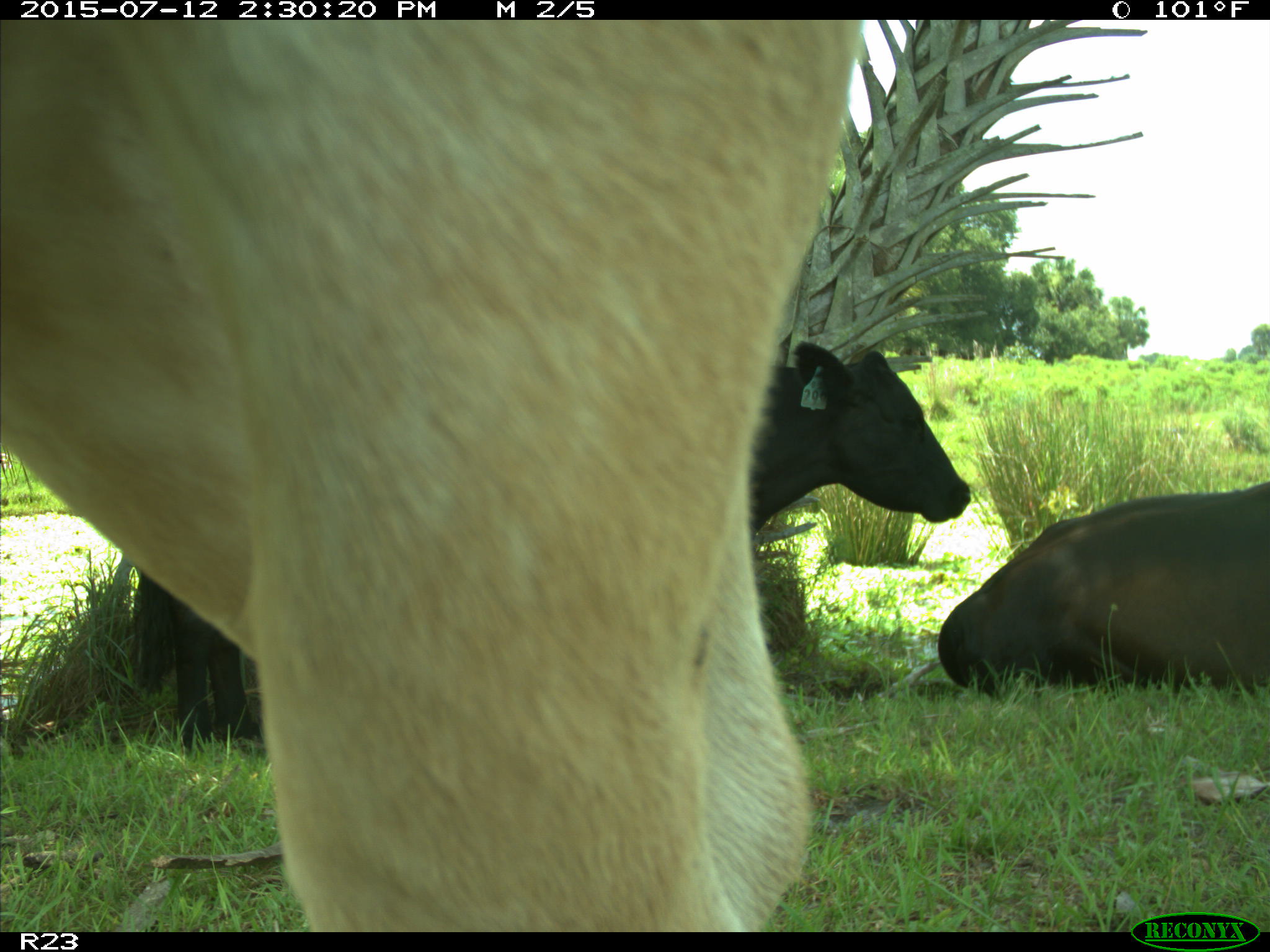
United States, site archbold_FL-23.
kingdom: Animalia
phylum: Chordata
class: Mammalia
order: Artiodactyla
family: Bovidae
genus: Bos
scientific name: Bos taurus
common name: domestic cow